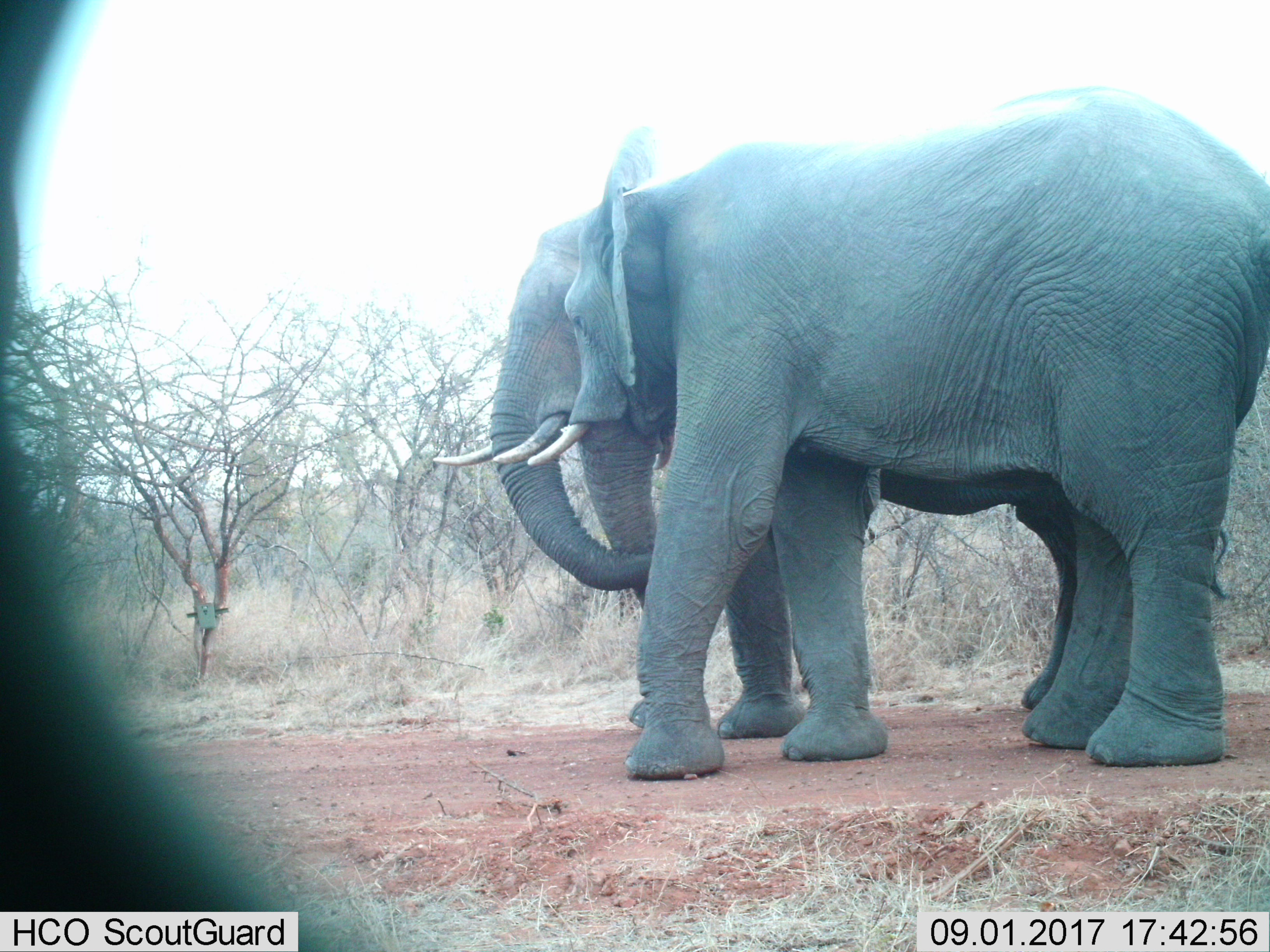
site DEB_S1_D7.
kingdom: Animalia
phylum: Chordata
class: Mammalia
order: Proboscidea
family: Elephantidae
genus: Loxodonta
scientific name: Loxodonta africana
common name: african bush elephant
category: elephant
Elephant (african bush elephant) (Loxodonta africana), count 2. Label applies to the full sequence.